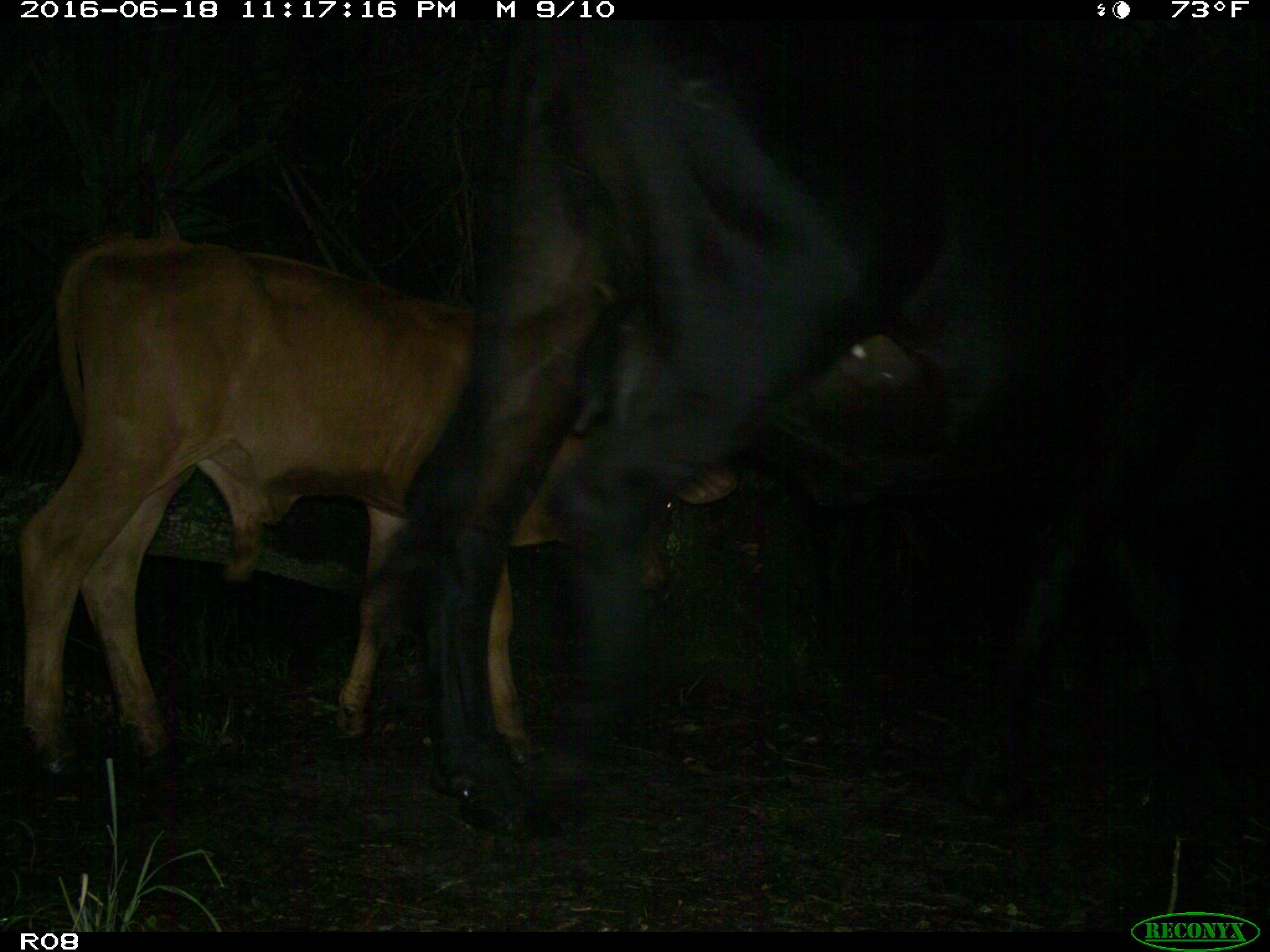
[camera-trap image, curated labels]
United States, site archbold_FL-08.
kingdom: Animalia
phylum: Chordata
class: Mammalia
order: Artiodactyla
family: Bovidae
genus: Bos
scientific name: Bos taurus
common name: domestic cow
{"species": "Bos taurus (domestic cow)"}